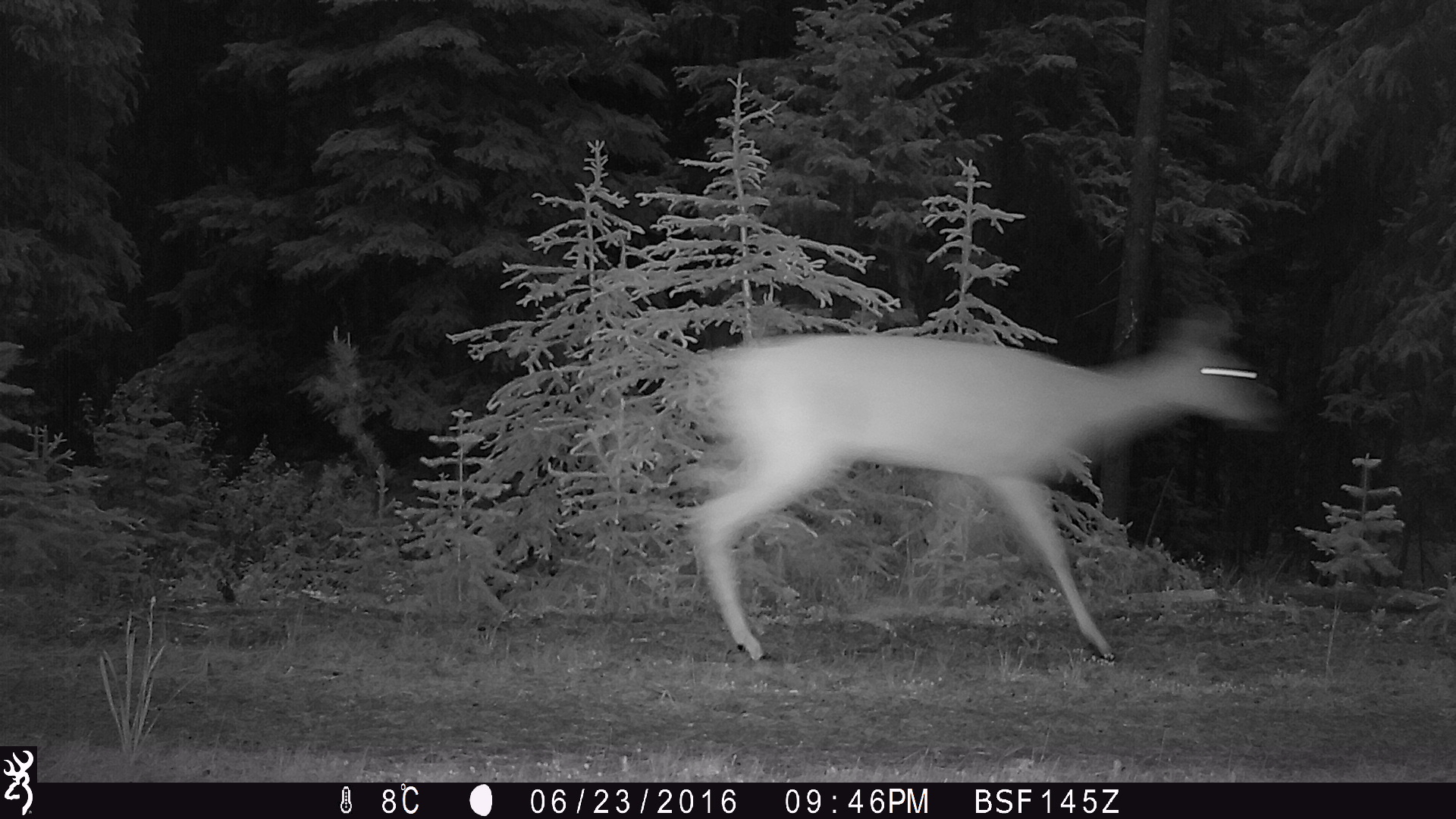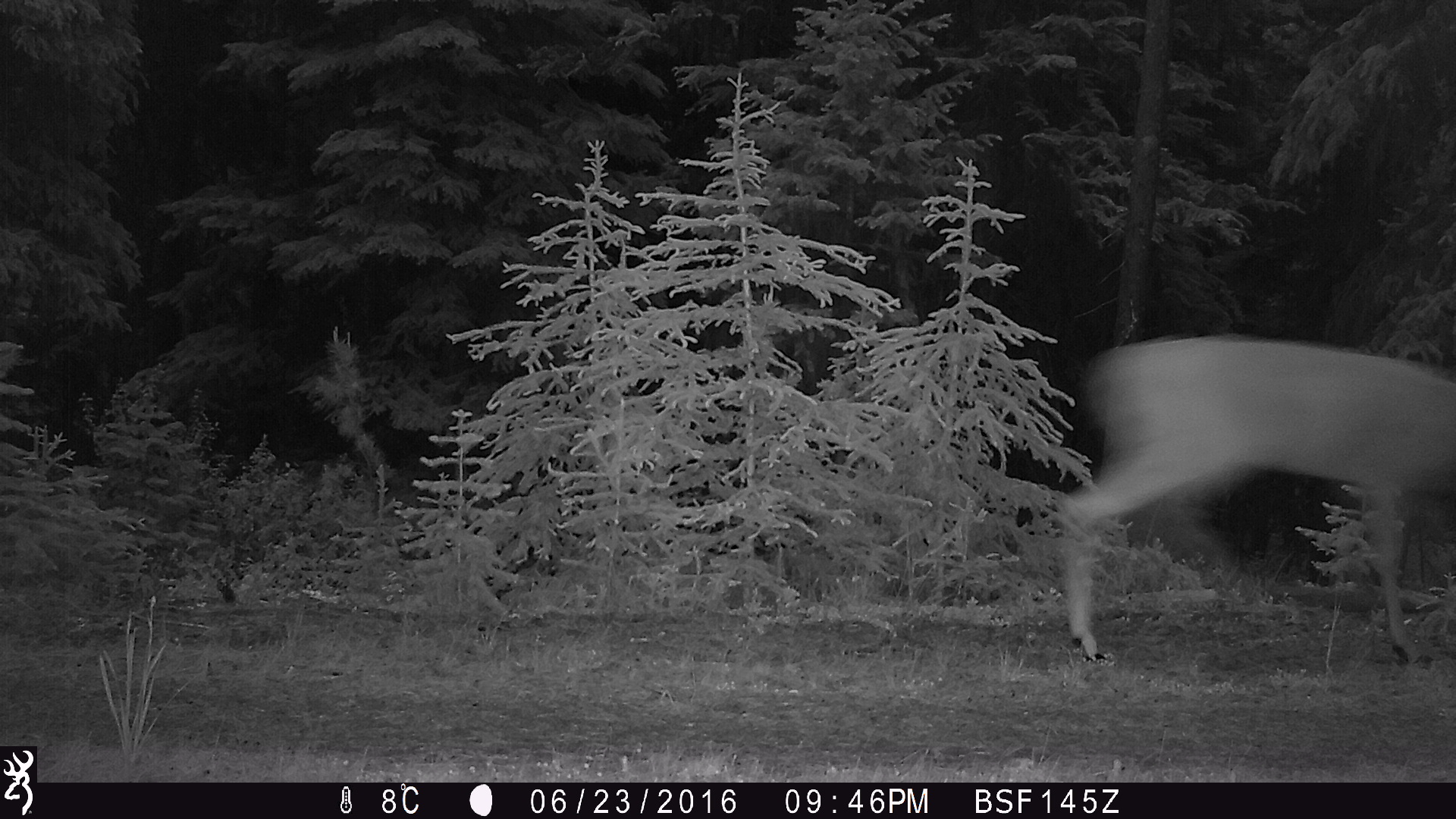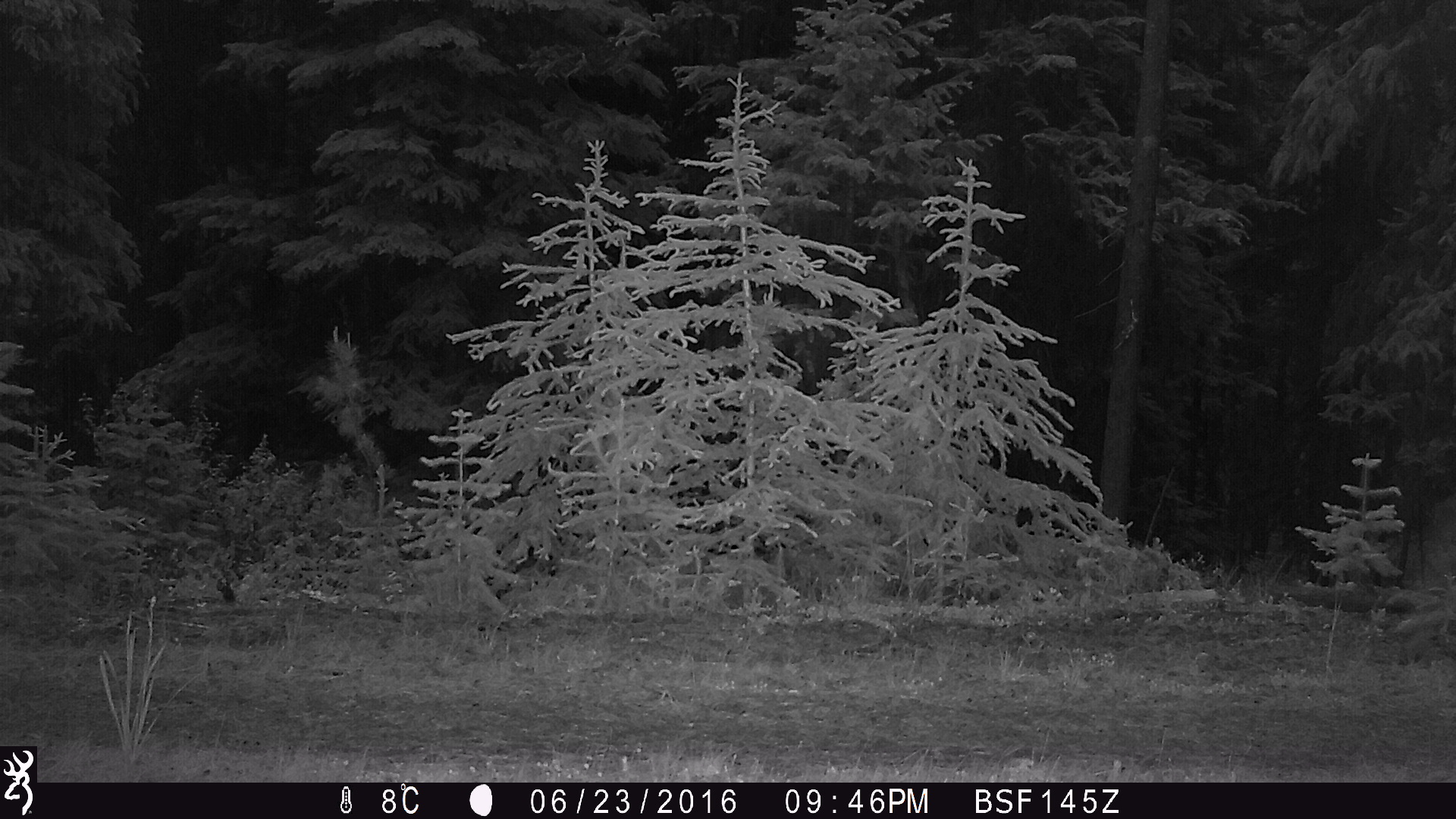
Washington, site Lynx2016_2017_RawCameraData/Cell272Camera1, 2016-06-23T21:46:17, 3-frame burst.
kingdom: Animalia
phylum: Chordata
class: Mammalia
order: Artiodactyla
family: Cervidae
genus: Odocoileus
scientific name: Odocoileus virginianus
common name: white-tailed deer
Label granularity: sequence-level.